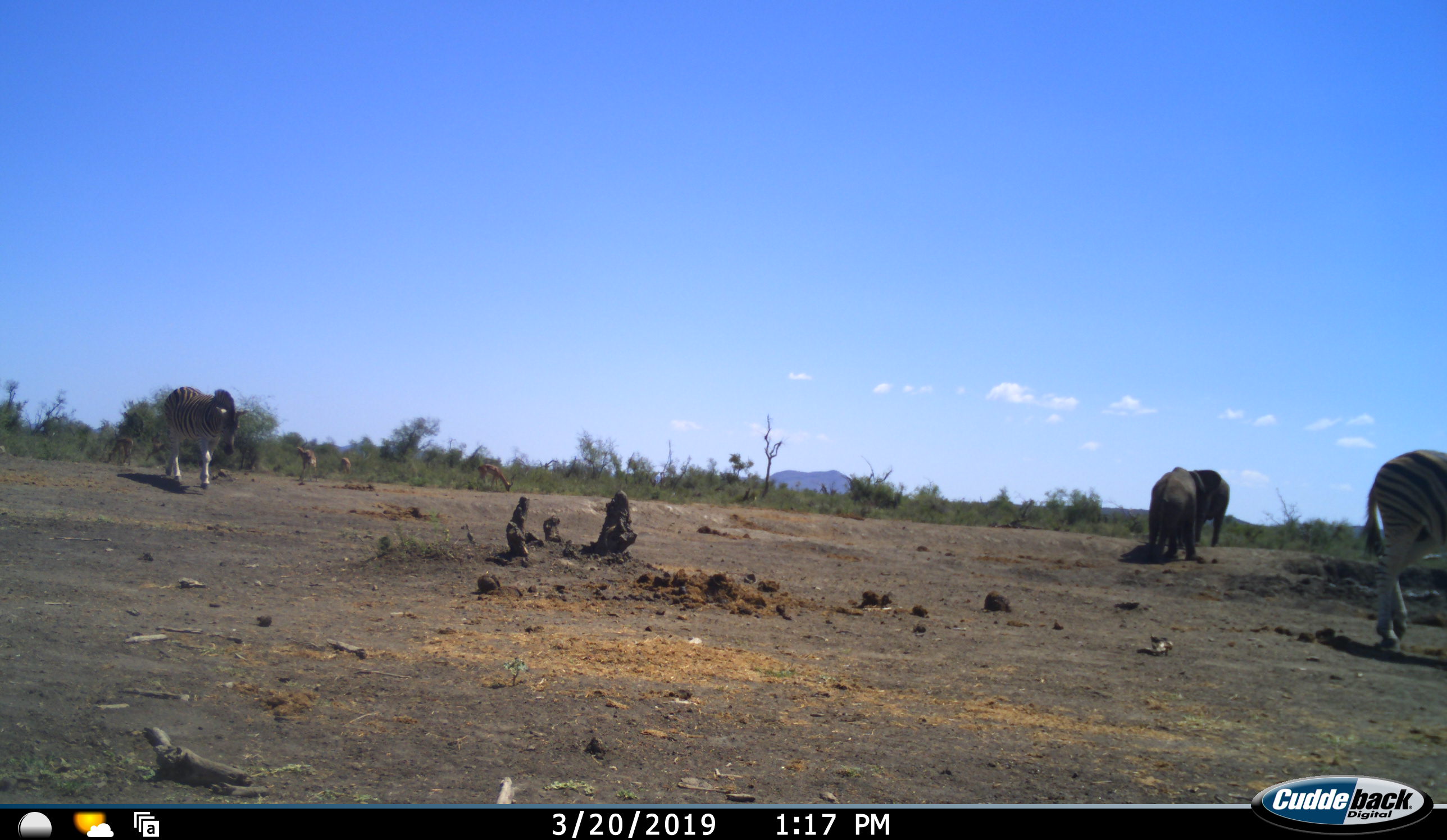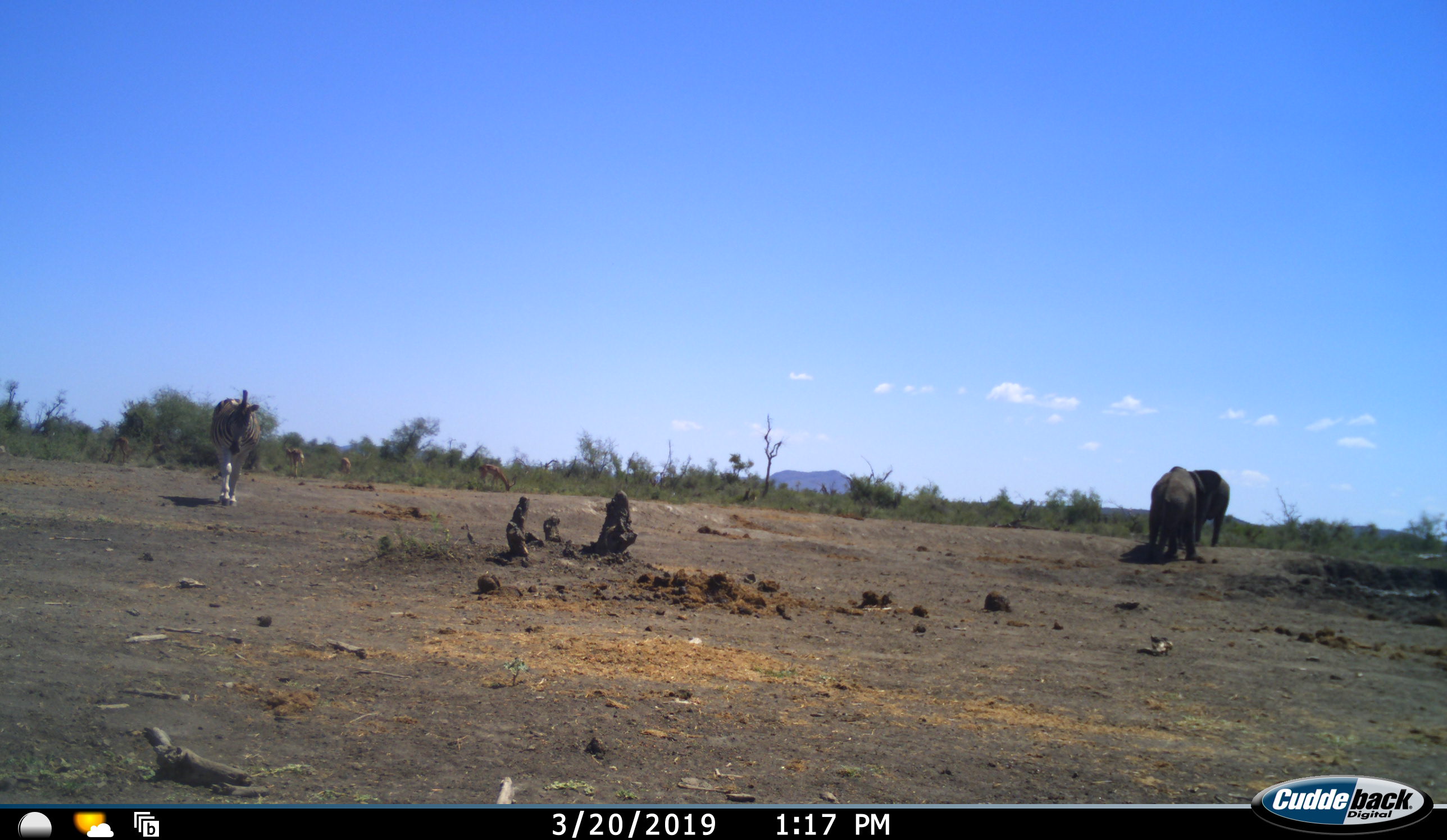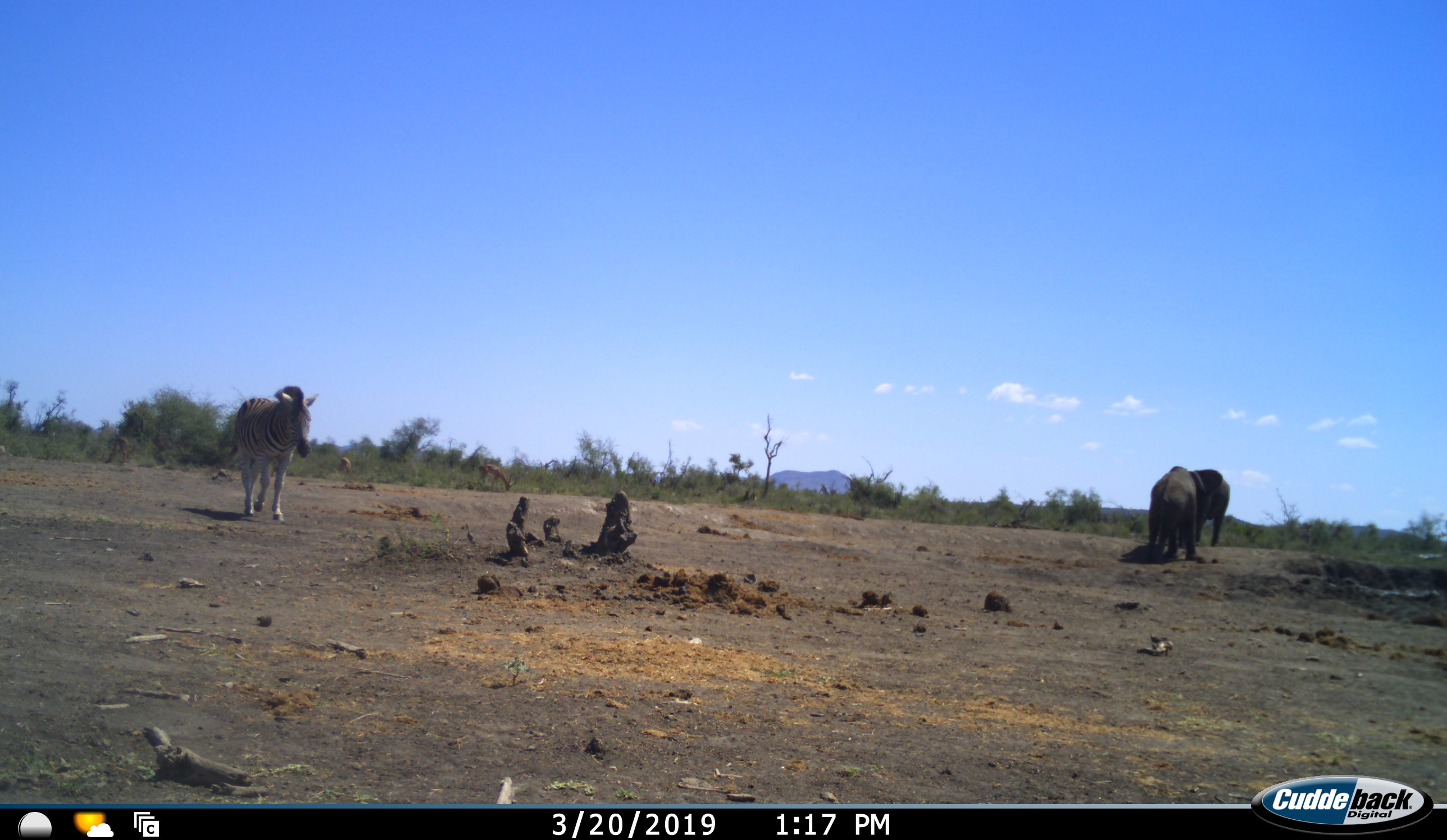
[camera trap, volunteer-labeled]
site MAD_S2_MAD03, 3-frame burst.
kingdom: Animalia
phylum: Chordata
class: Mammalia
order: Proboscidea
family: Elephantidae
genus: Loxodonta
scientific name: Loxodonta africana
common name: african bush elephant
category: elephant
Elephant (african bush elephant) (Loxodonta africana), count 2. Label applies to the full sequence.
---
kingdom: Animalia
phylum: Chordata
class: Mammalia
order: Perissodactyla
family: Equidae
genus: Equus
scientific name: Equus quagga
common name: plains zebra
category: zebraplains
Zebraplains (plains zebra) (Equus quagga), count 2. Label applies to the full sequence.